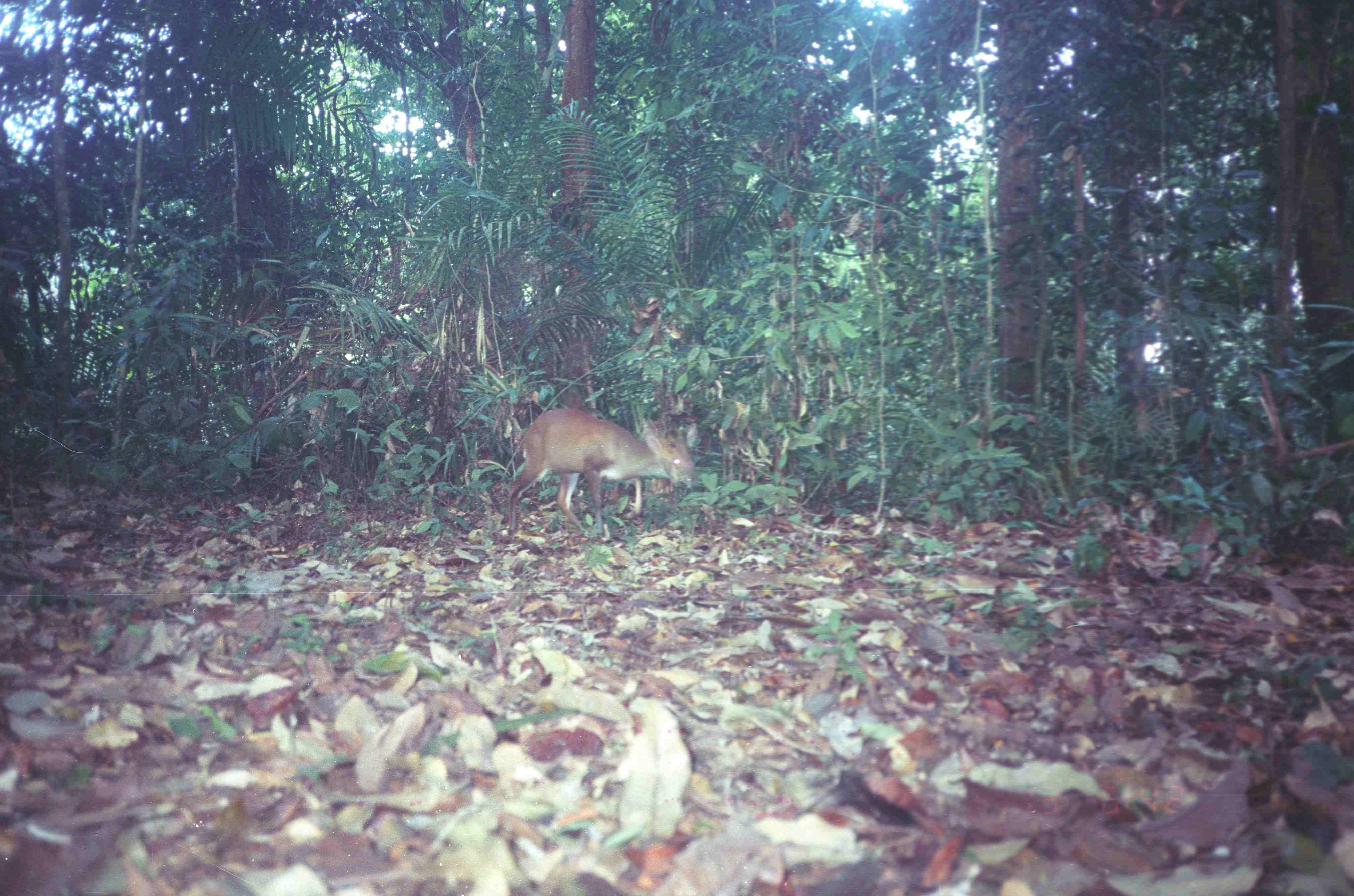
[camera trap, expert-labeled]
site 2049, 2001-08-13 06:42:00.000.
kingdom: Animalia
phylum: Chordata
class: Mammalia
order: Artiodactyla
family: Cervidae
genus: Muntiacus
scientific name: Muntiacus muntjak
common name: southern red muntjac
Muntiacus muntjak (southern red muntjac), count 1.